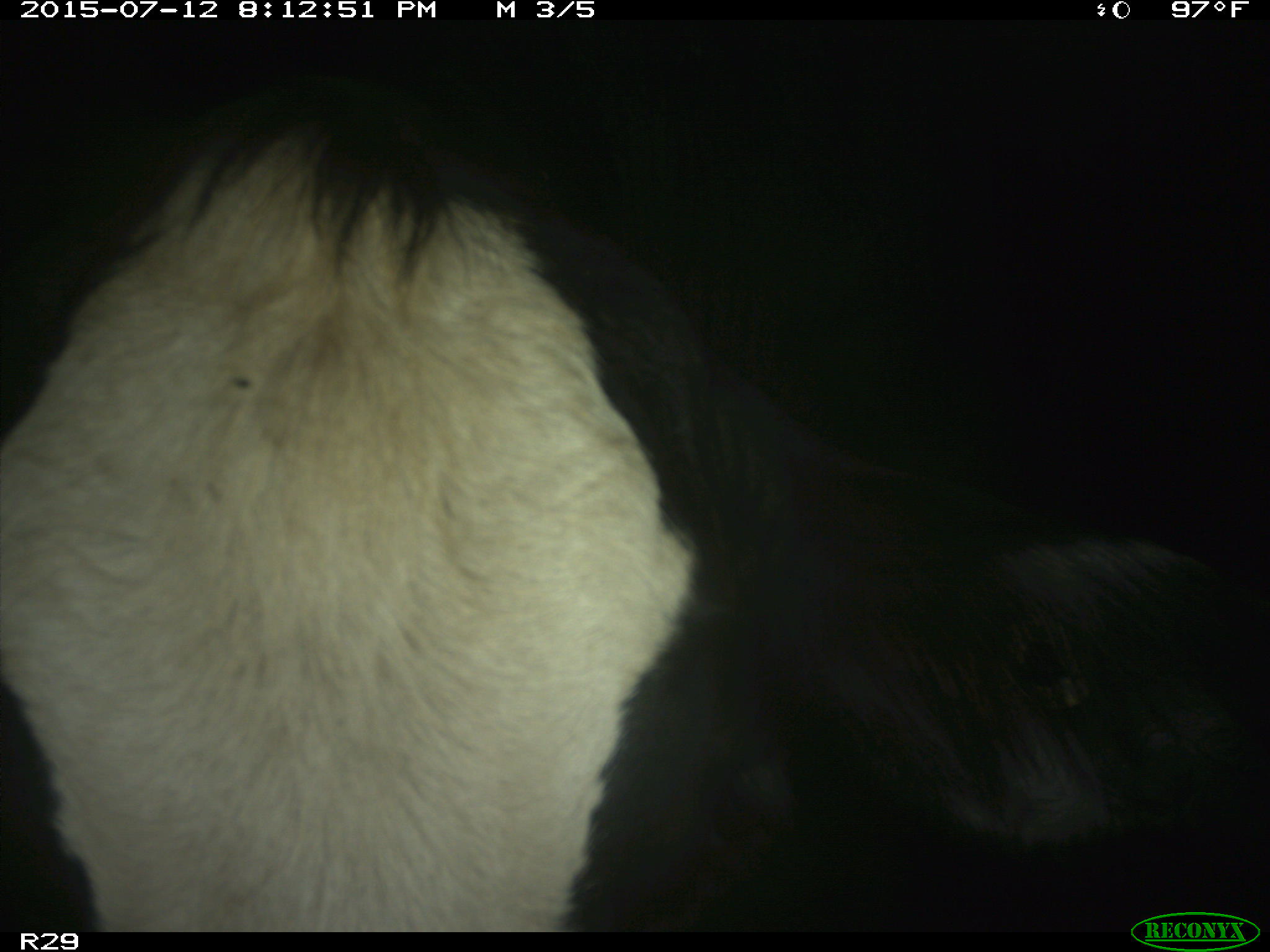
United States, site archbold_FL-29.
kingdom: Animalia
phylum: Chordata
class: Mammalia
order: Artiodactyla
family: Bovidae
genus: Bos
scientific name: Bos taurus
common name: domestic cow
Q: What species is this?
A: Bos taurus (domestic cow).